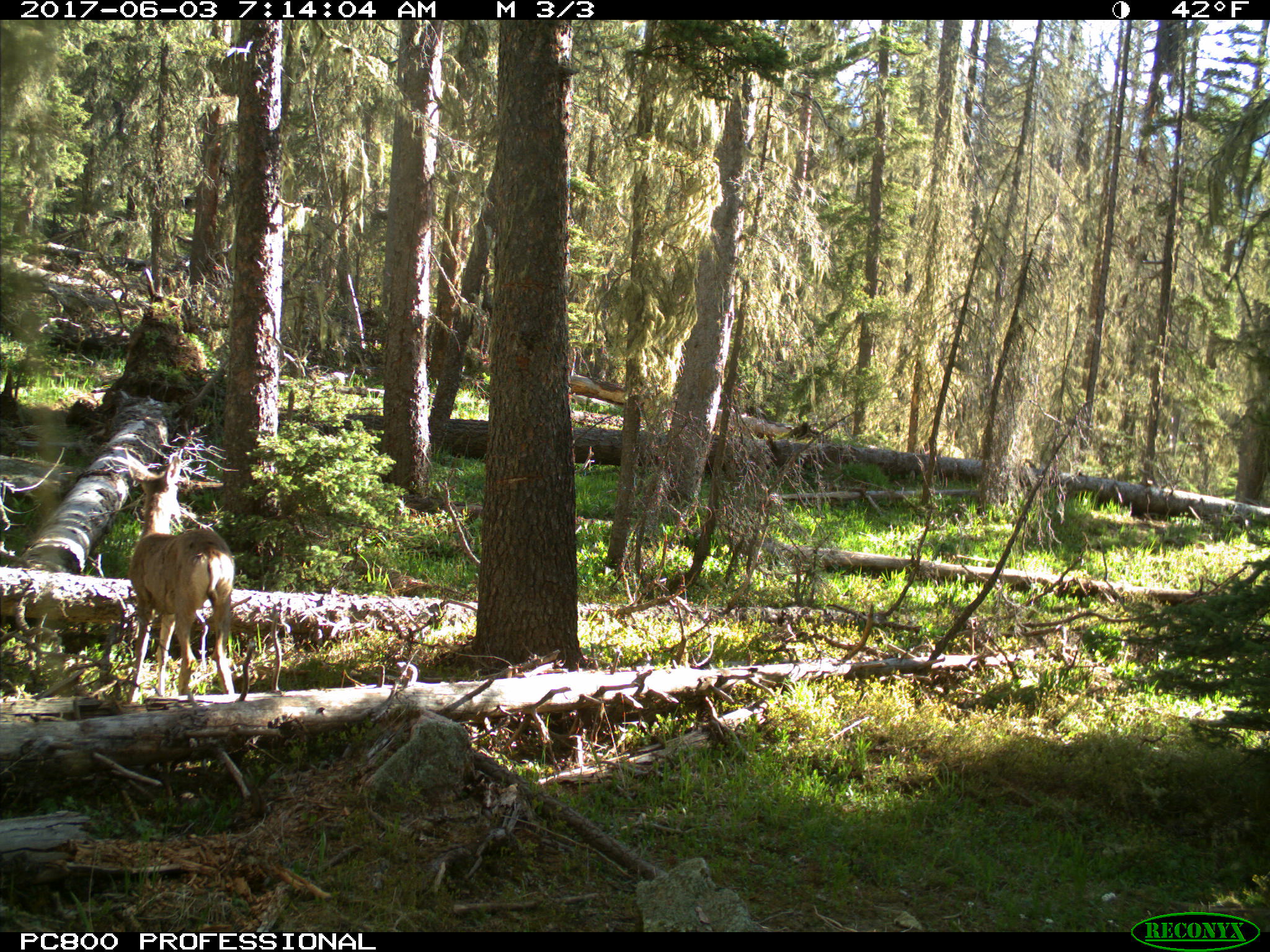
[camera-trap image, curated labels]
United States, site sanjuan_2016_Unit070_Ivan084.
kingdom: Animalia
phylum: Chordata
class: Mammalia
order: Artiodactyla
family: Cervidae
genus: Odocoileus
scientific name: Odocoileus hemionus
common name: mule deer